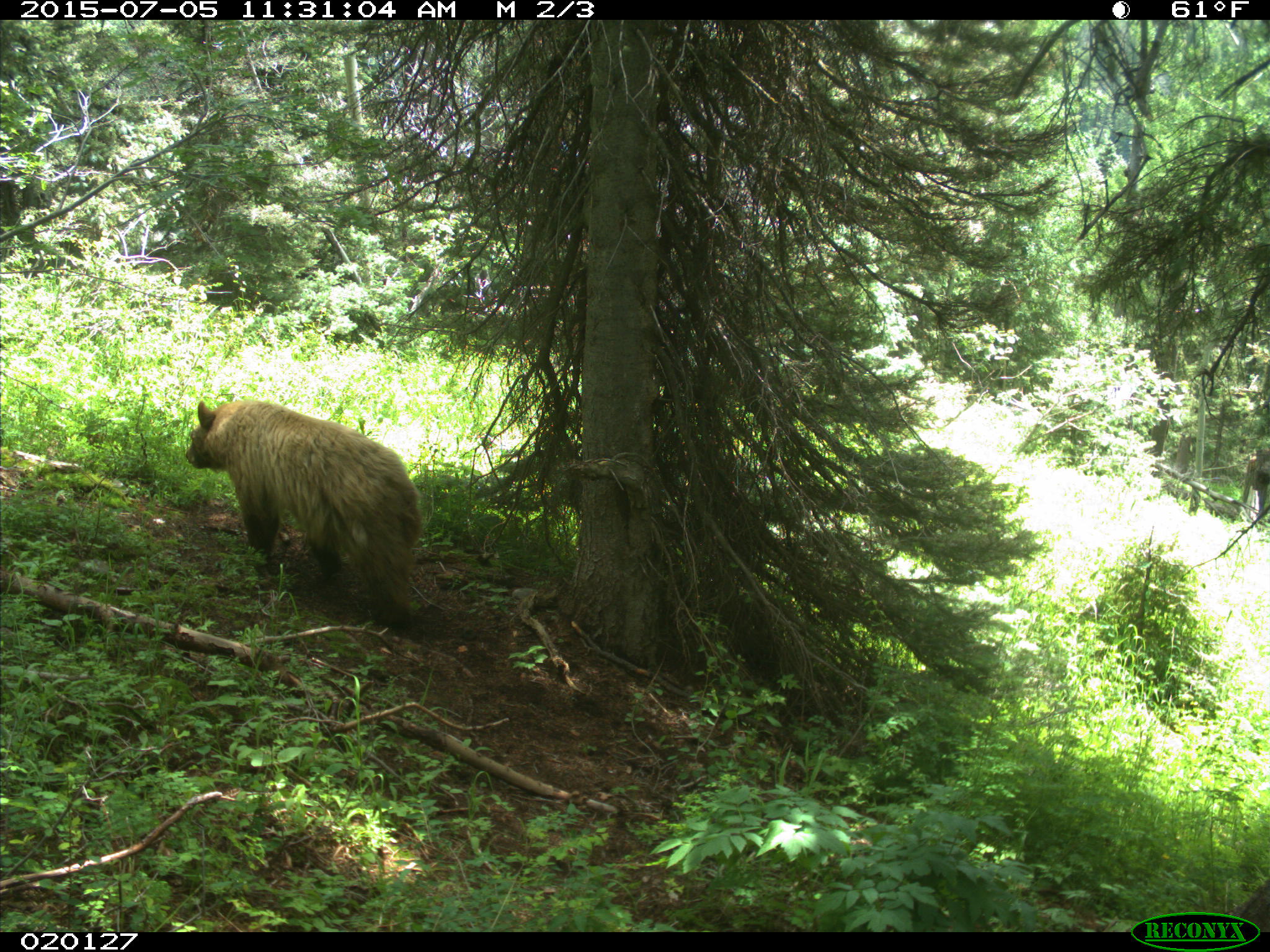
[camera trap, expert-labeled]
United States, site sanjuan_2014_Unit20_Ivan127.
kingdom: Animalia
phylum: Chordata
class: Mammalia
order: Carnivora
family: Ursidae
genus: Ursus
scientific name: Ursus americanus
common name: american black bear